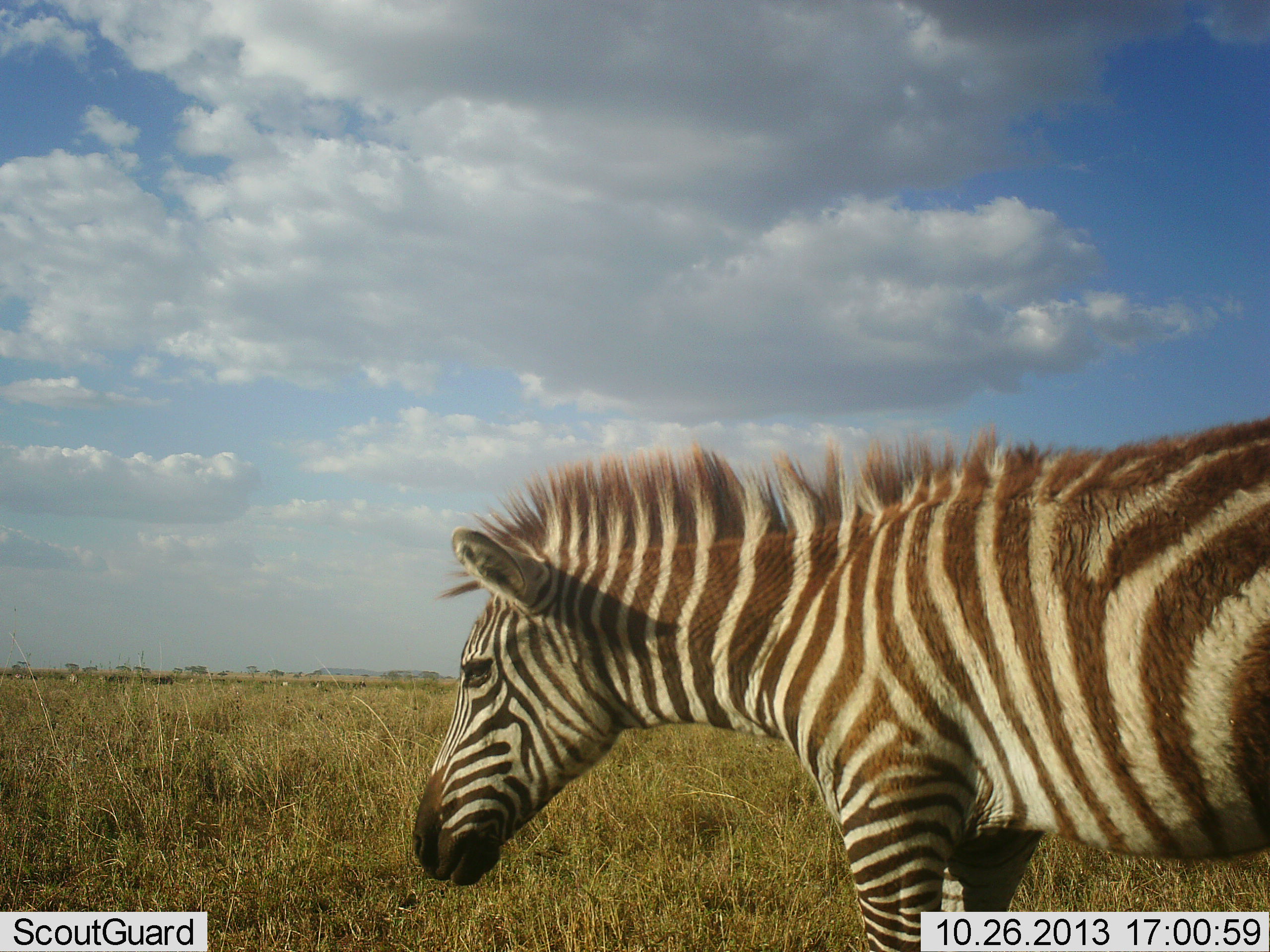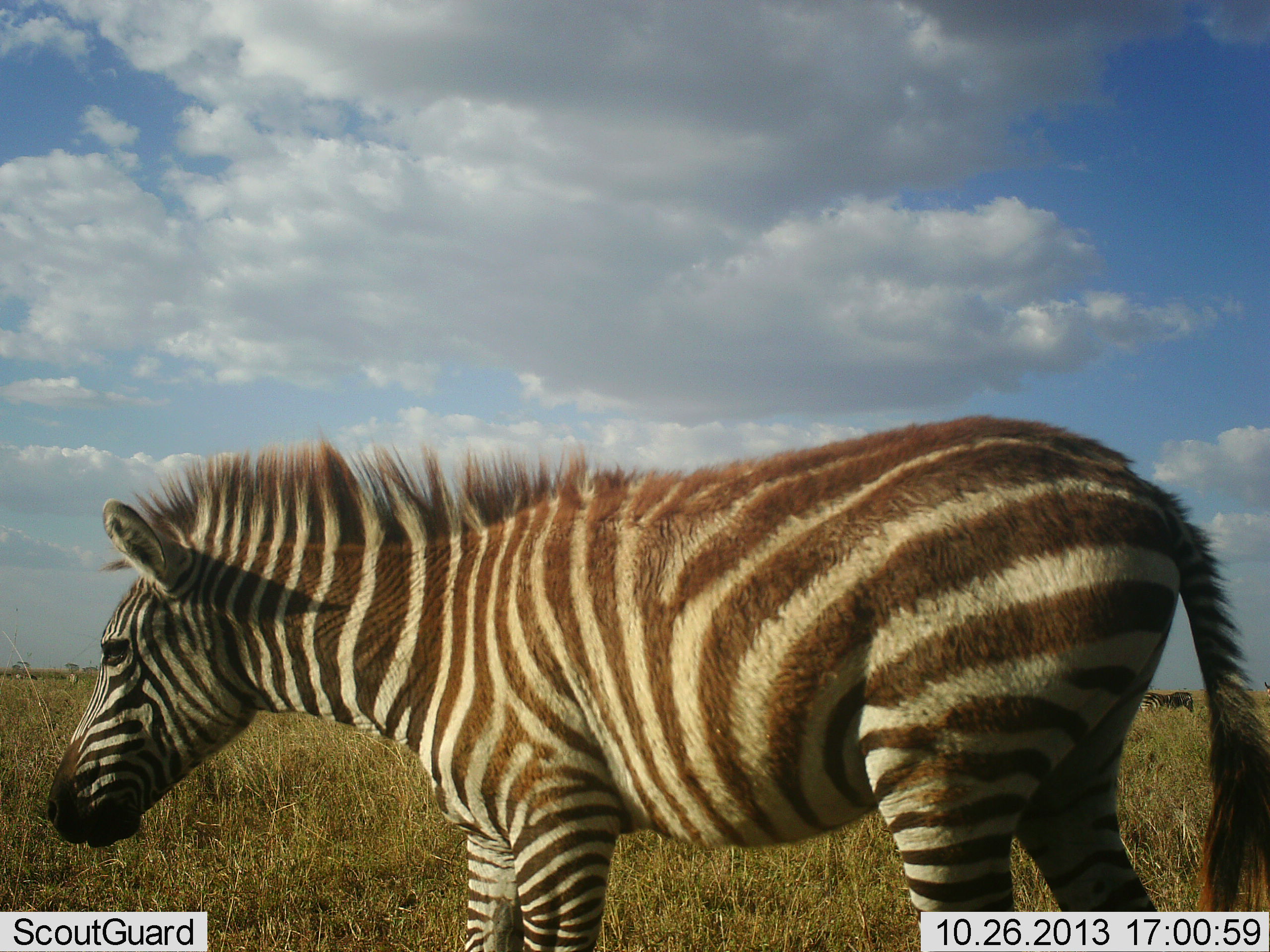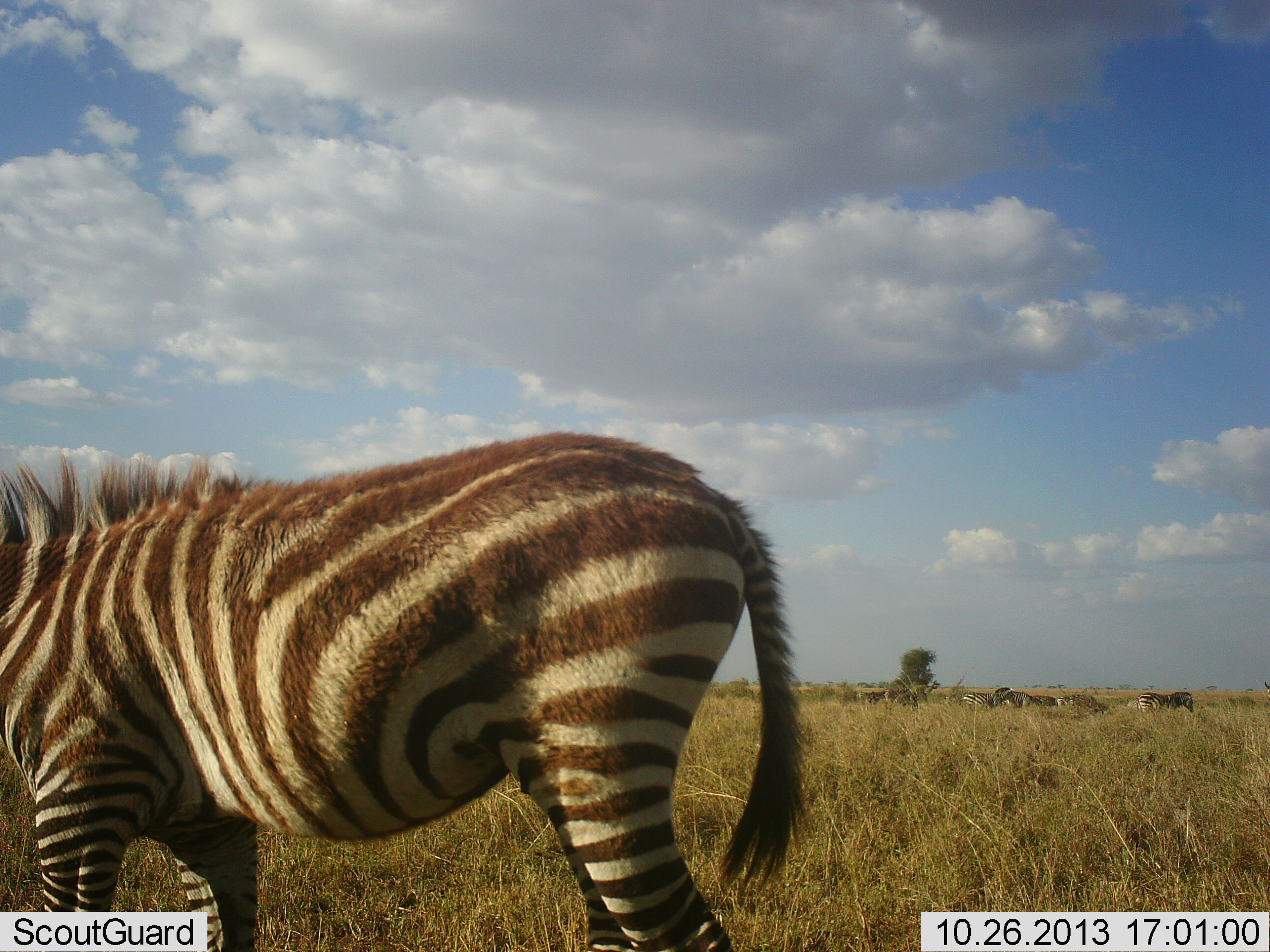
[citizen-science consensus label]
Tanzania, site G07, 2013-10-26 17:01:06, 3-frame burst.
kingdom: Animalia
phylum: Chordata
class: Mammalia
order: Perissodactyla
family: Equidae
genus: Equus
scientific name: Equus quagga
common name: plains zebra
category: zebra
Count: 1.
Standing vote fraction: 28%.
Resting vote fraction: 0%.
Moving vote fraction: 72%.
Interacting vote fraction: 0%.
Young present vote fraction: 0%.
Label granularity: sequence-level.